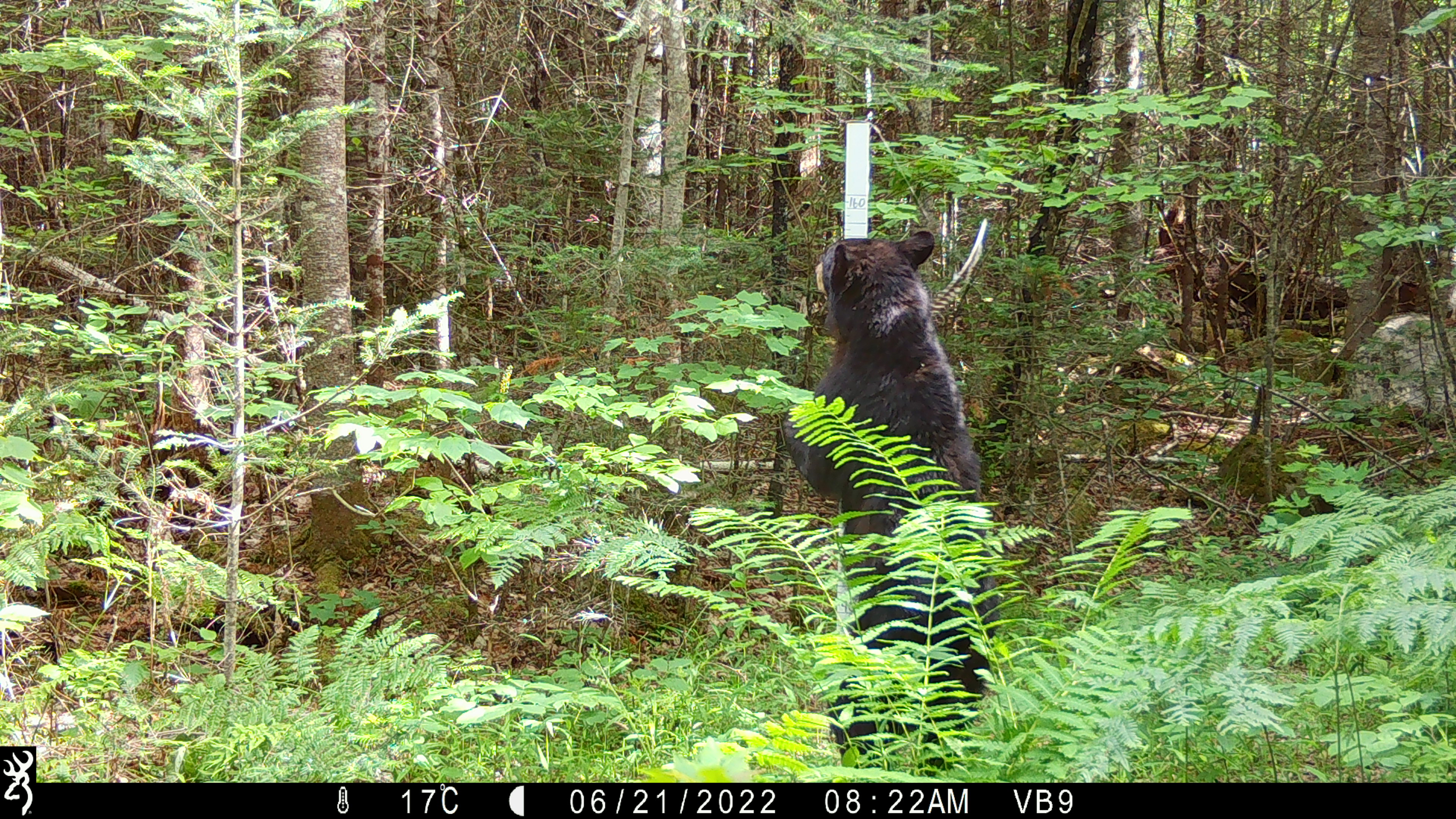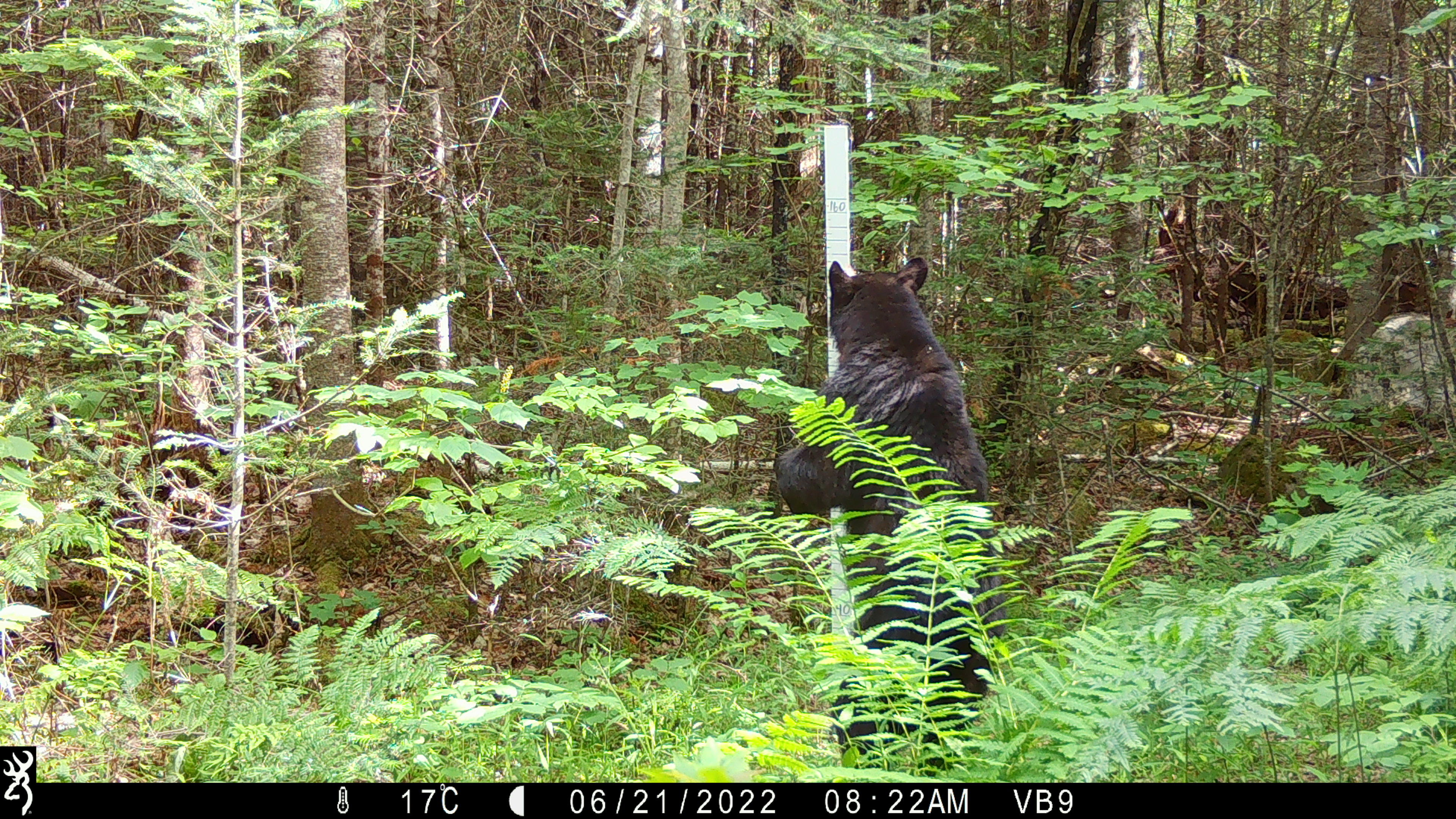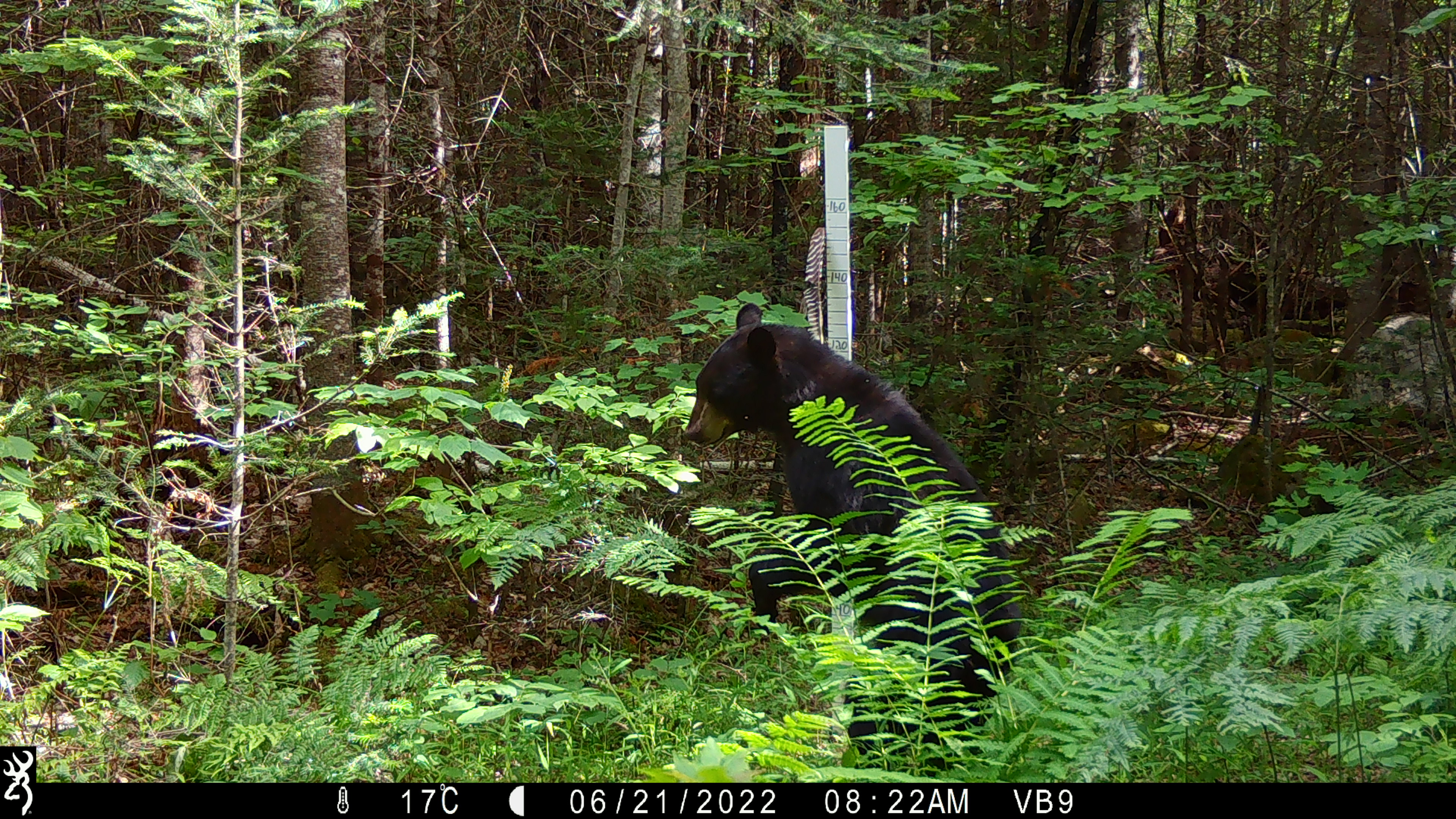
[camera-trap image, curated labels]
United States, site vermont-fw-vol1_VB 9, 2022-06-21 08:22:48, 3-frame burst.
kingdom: Animalia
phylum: Chordata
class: Mammalia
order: Carnivora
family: Ursidae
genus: Ursus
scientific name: Ursus americanus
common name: black bear